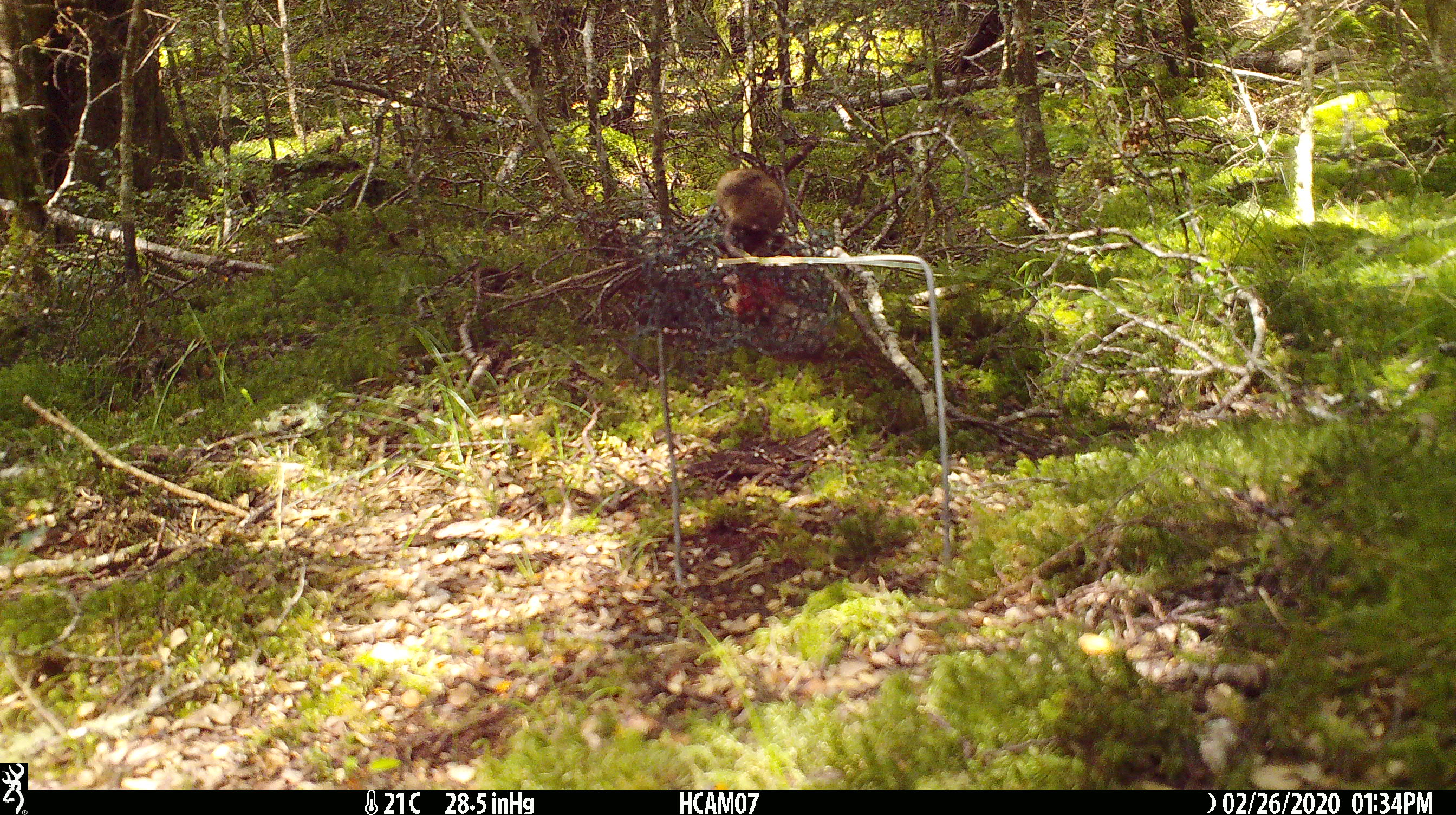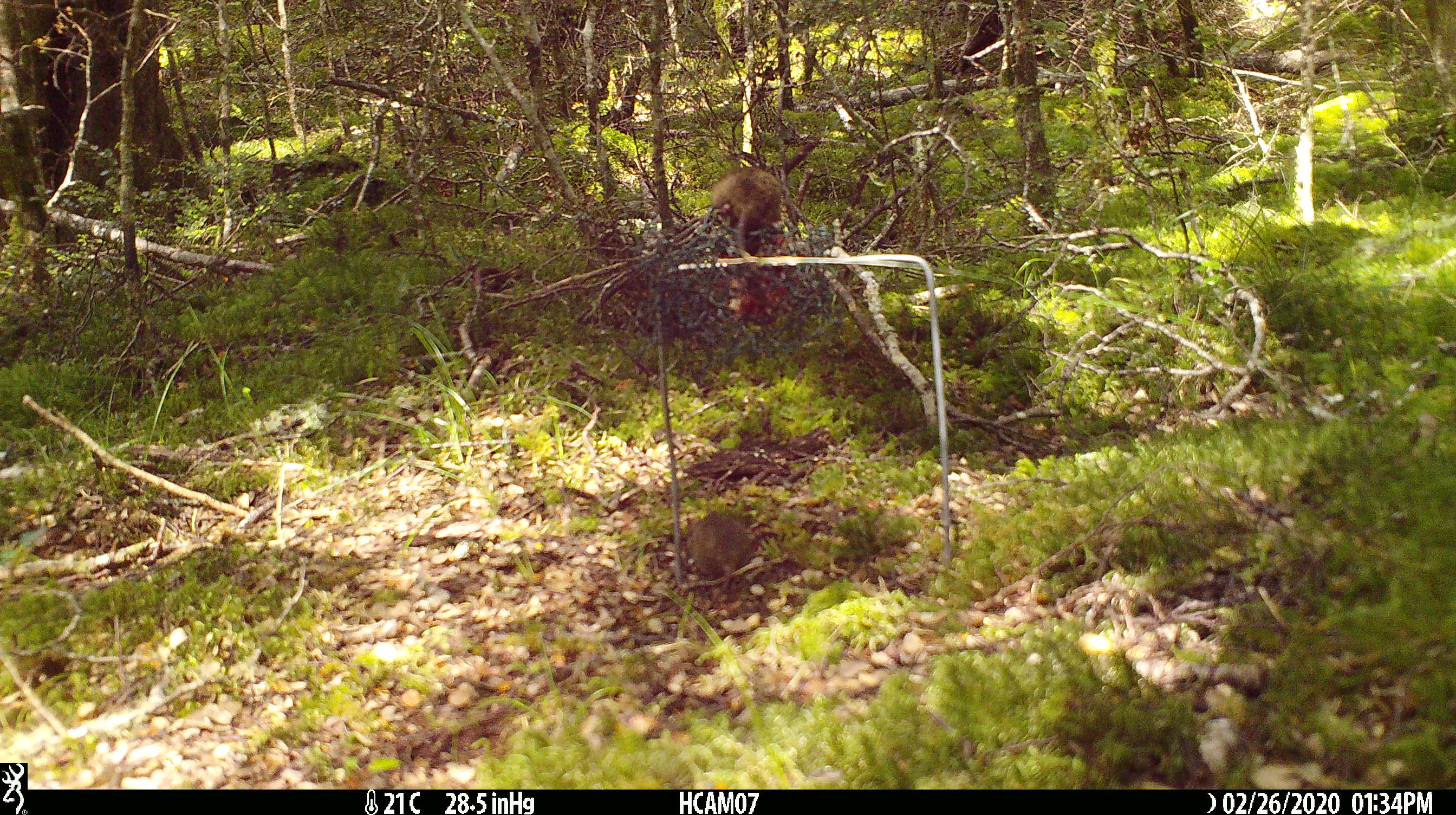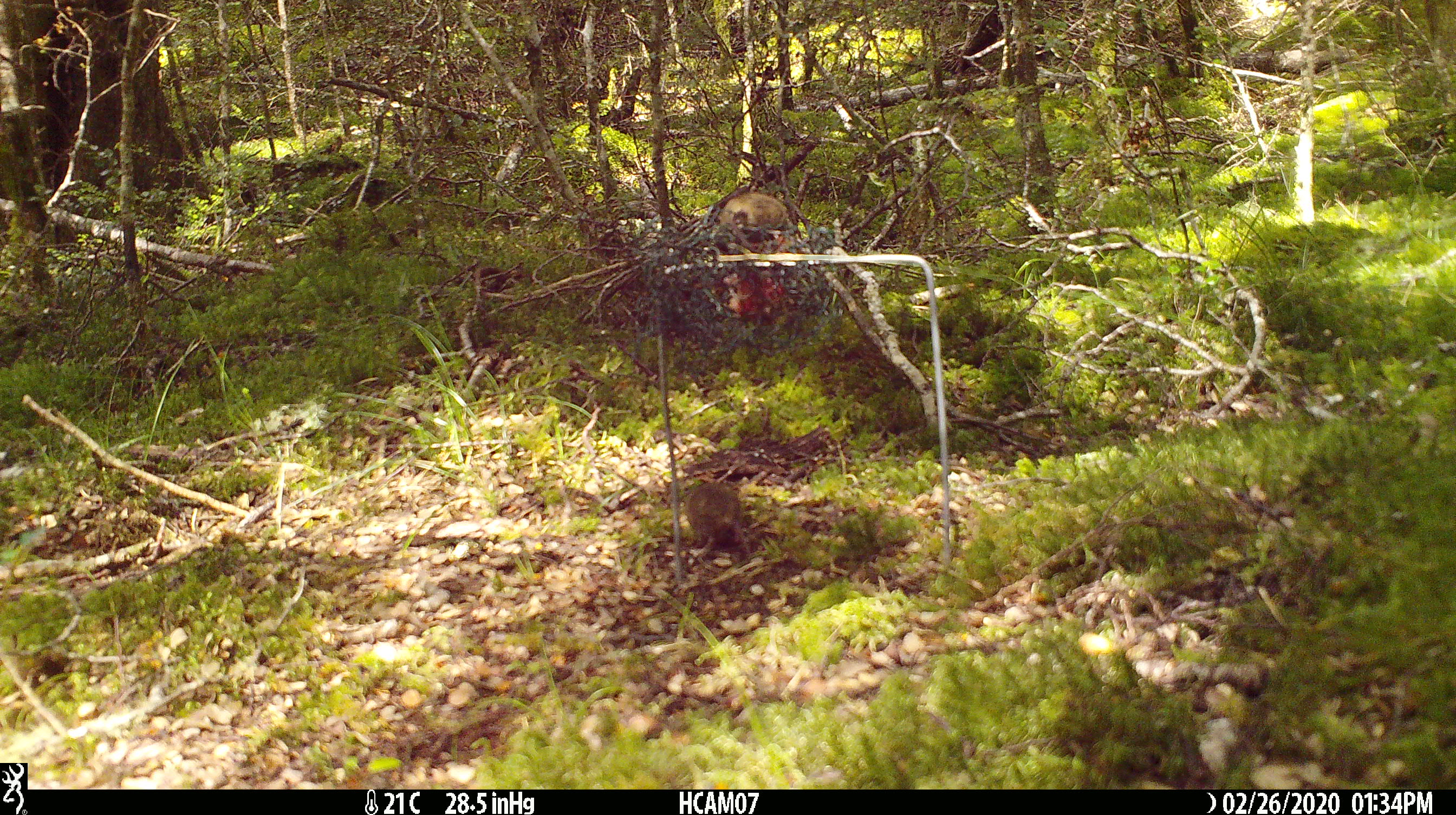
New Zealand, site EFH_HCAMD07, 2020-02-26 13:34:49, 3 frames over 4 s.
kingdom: Animalia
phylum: Chordata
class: Mammalia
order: Rodentia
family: Muridae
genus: Mus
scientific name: Mus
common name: mouse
Mouse (Mus).